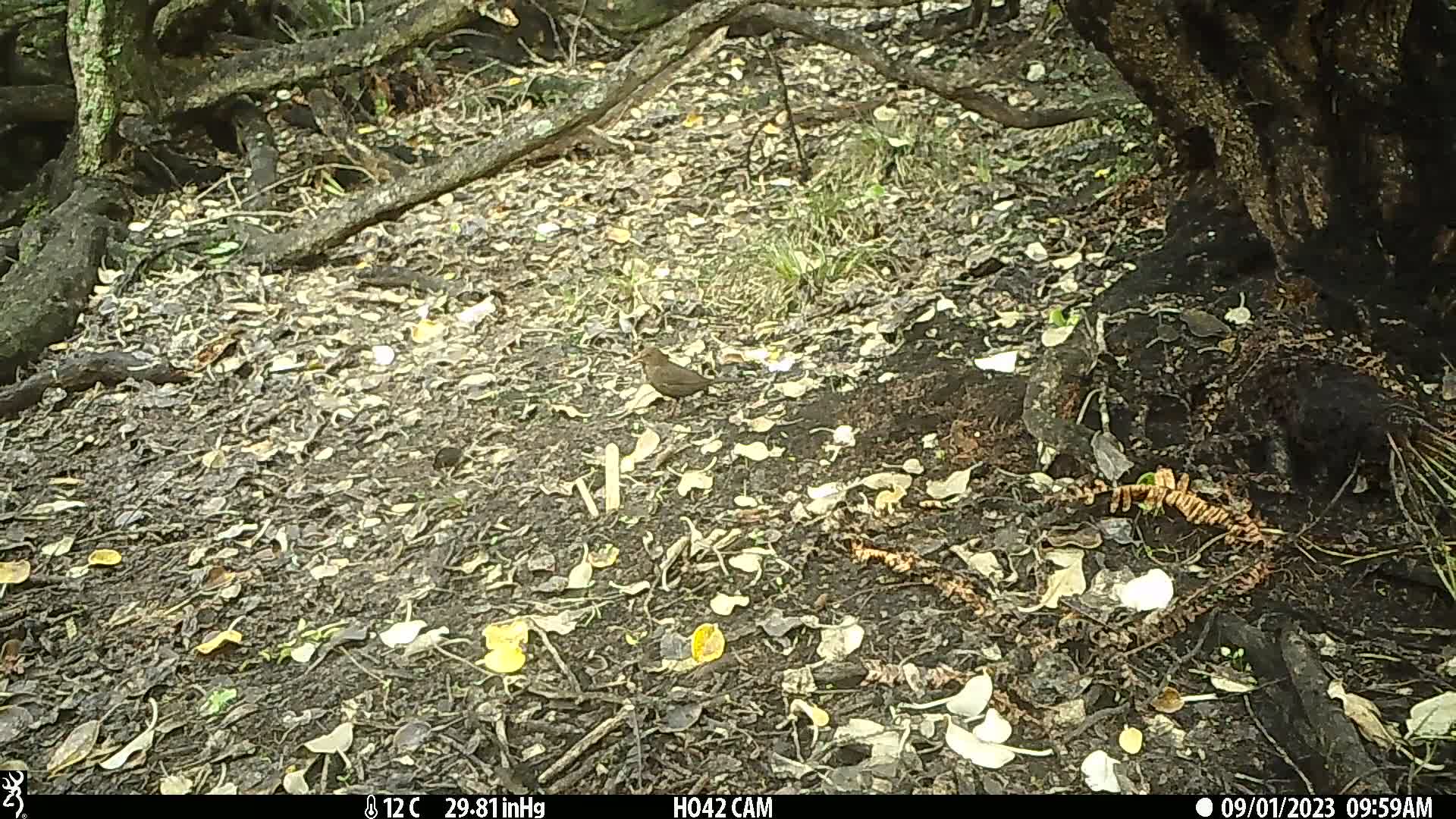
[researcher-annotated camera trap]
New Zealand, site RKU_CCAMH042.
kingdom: Animalia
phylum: Chordata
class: Aves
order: Passeriformes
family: Turdidae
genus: Turdus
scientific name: Turdus merula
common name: eurasian blackbird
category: blackbird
Blackbird (eurasian blackbird) (Turdus merula).